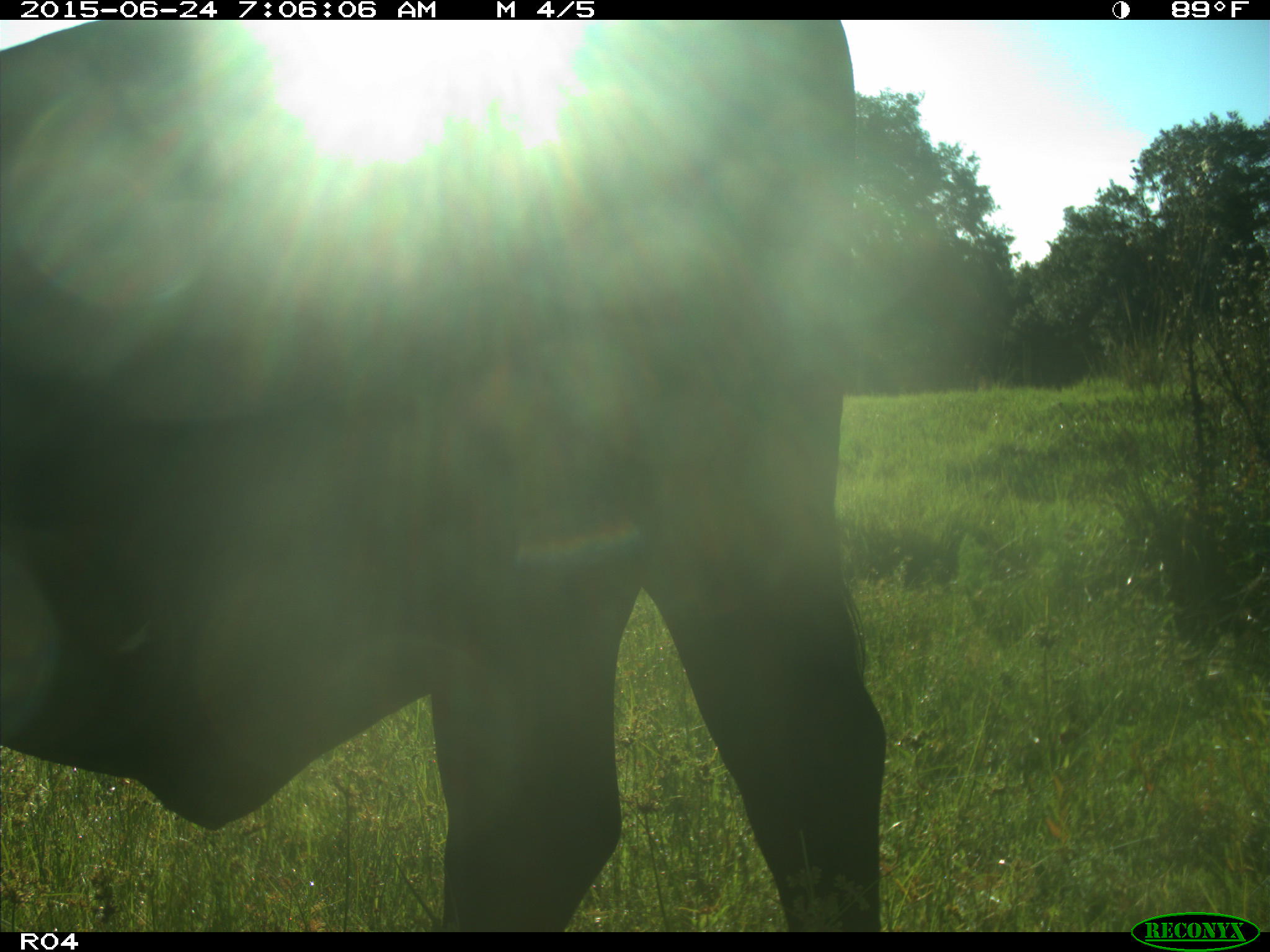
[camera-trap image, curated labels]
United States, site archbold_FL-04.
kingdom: Animalia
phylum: Chordata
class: Mammalia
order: Artiodactyla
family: Bovidae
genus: Bos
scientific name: Bos taurus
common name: domestic cow